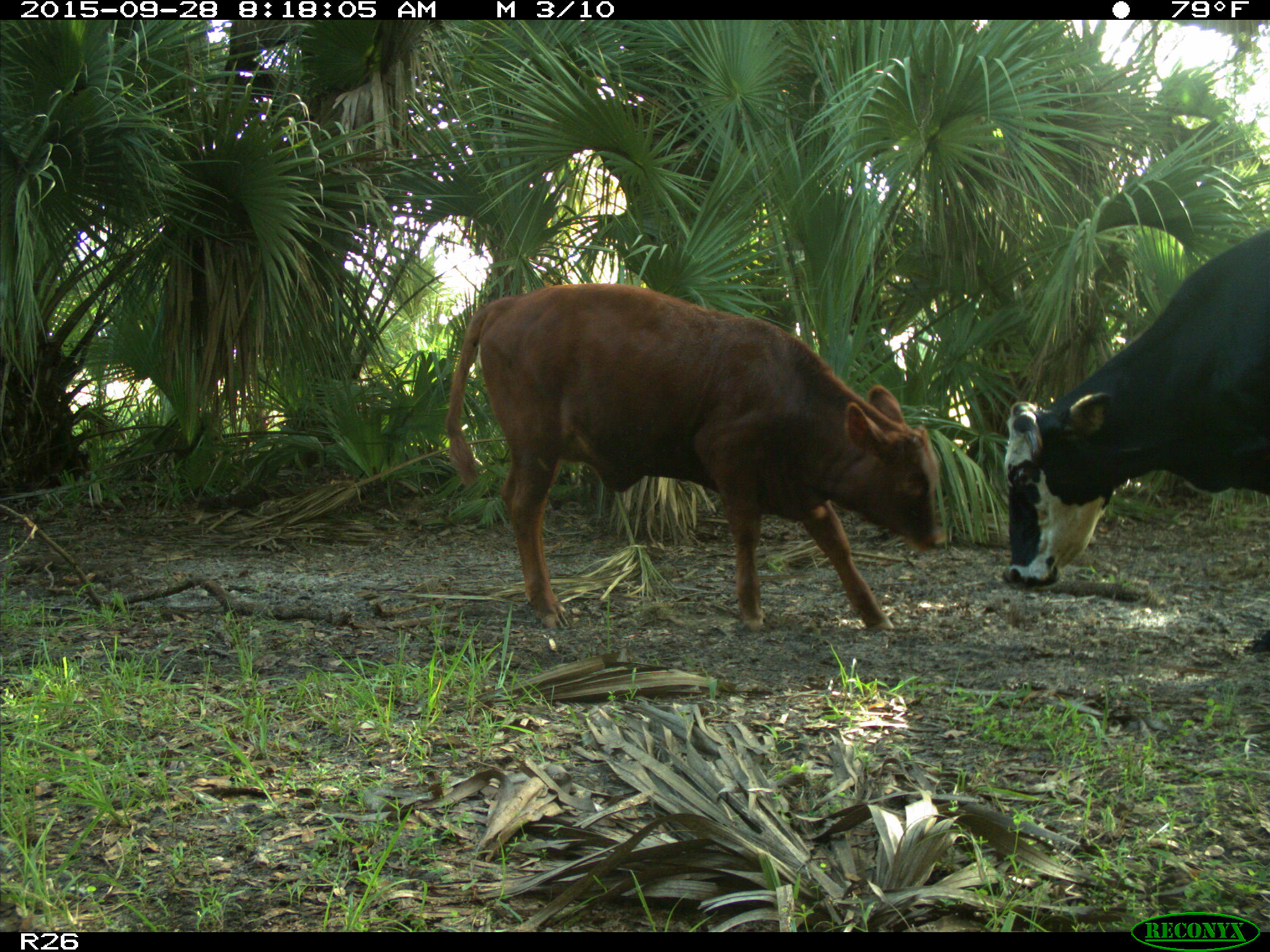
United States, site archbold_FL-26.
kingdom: Animalia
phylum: Chordata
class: Mammalia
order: Artiodactyla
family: Bovidae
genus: Bos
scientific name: Bos taurus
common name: domestic cow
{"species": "Bos taurus (domestic cow)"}